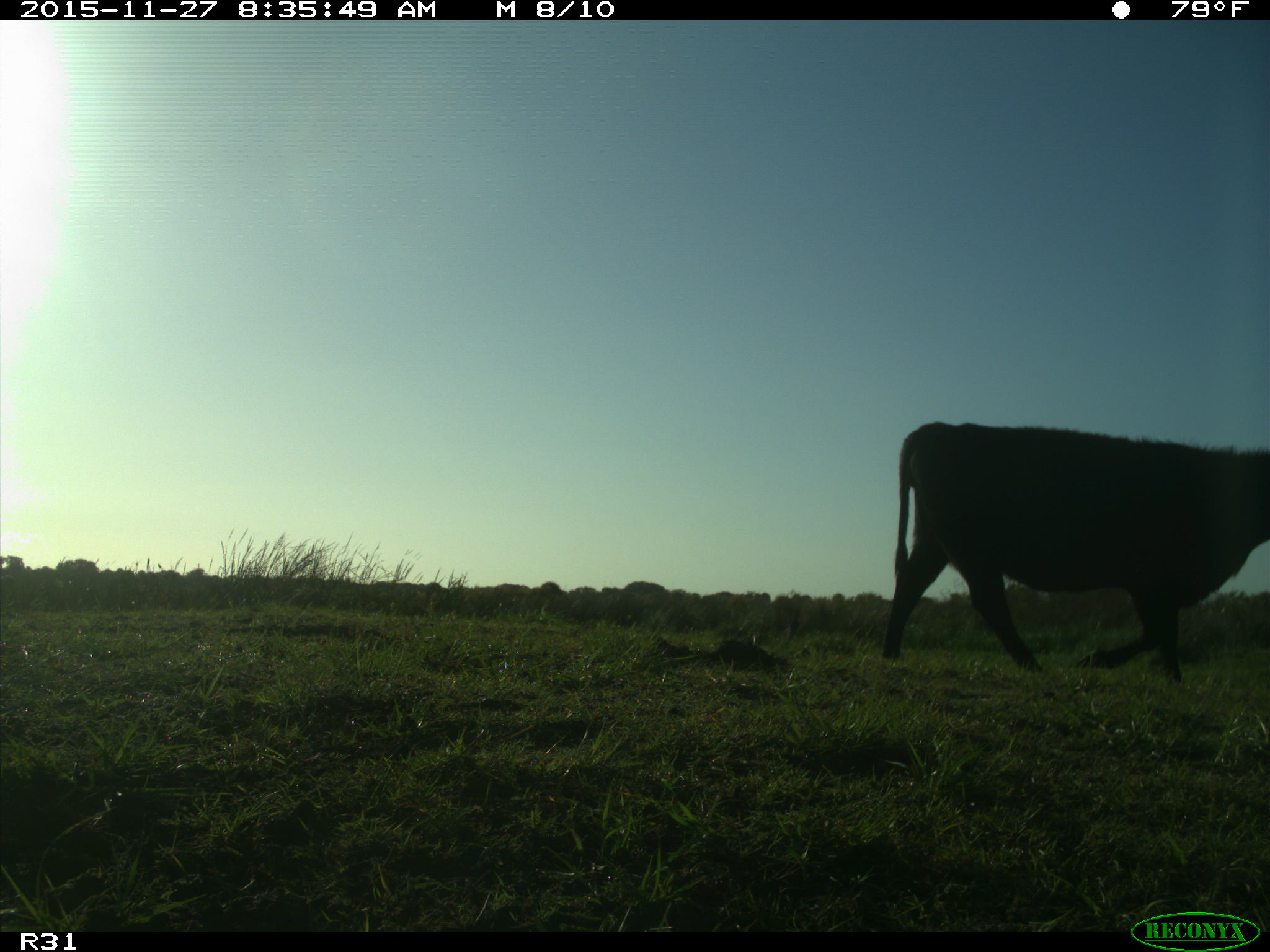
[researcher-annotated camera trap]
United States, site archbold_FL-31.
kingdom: Animalia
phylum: Chordata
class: Mammalia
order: Artiodactyla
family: Bovidae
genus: Bos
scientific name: Bos taurus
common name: domestic cow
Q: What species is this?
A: Bos taurus (domestic cow).